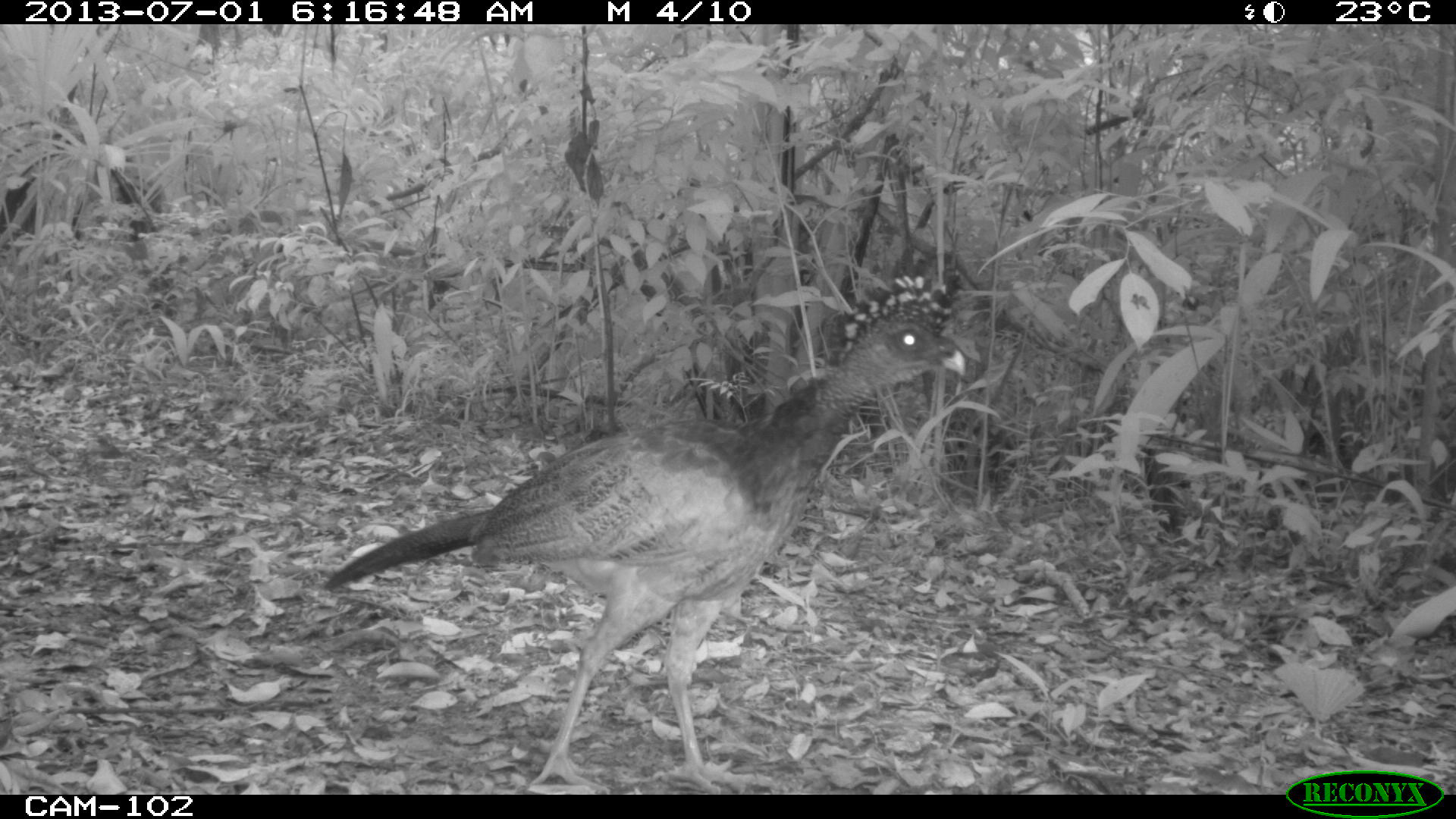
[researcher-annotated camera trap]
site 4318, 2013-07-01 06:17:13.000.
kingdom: Animalia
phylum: Chordata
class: Aves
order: Galliformes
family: Cracidae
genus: Crax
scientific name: Crax rubra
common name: great curassow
Crax rubra (great curassow), count 1, sex female.